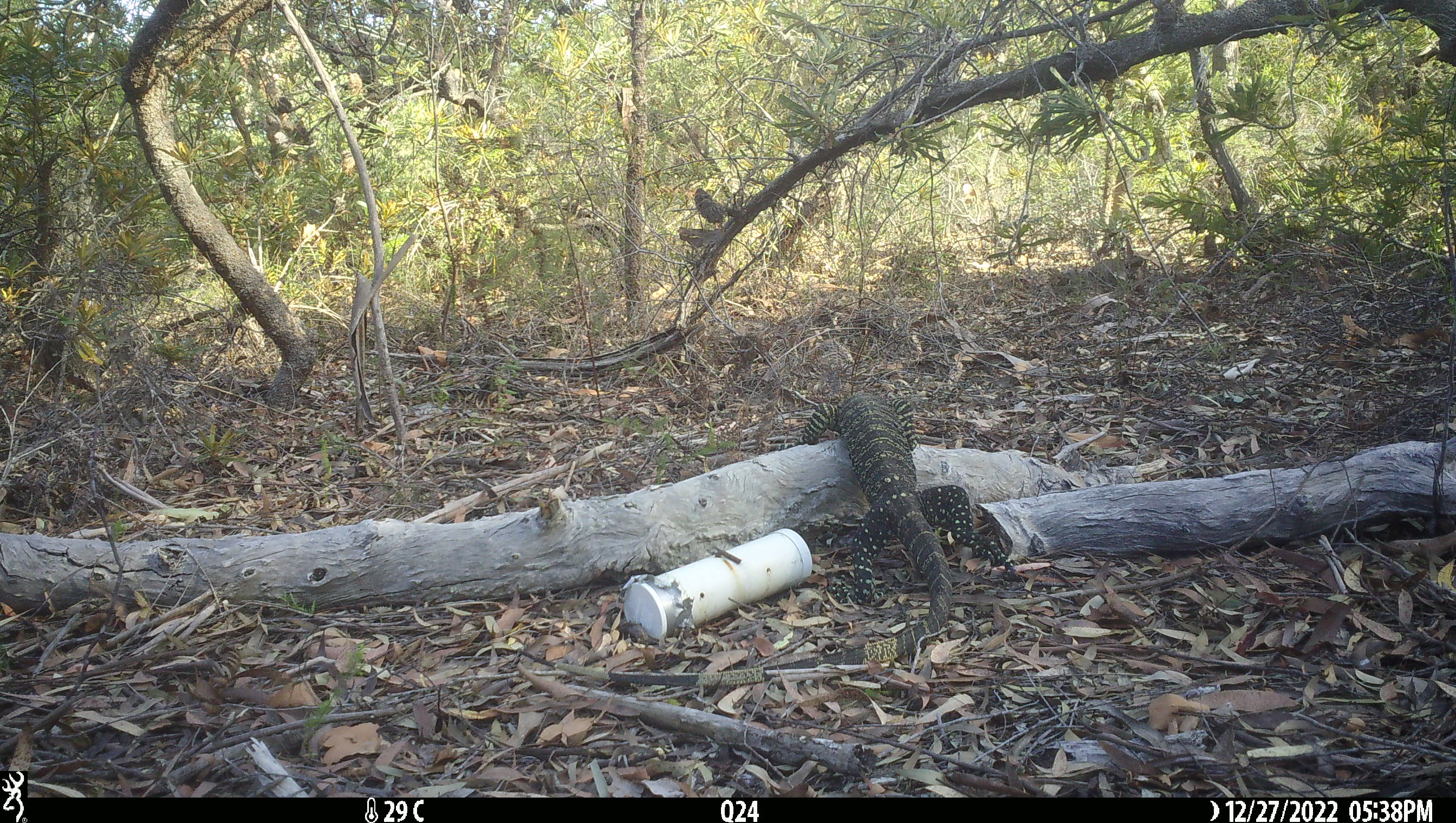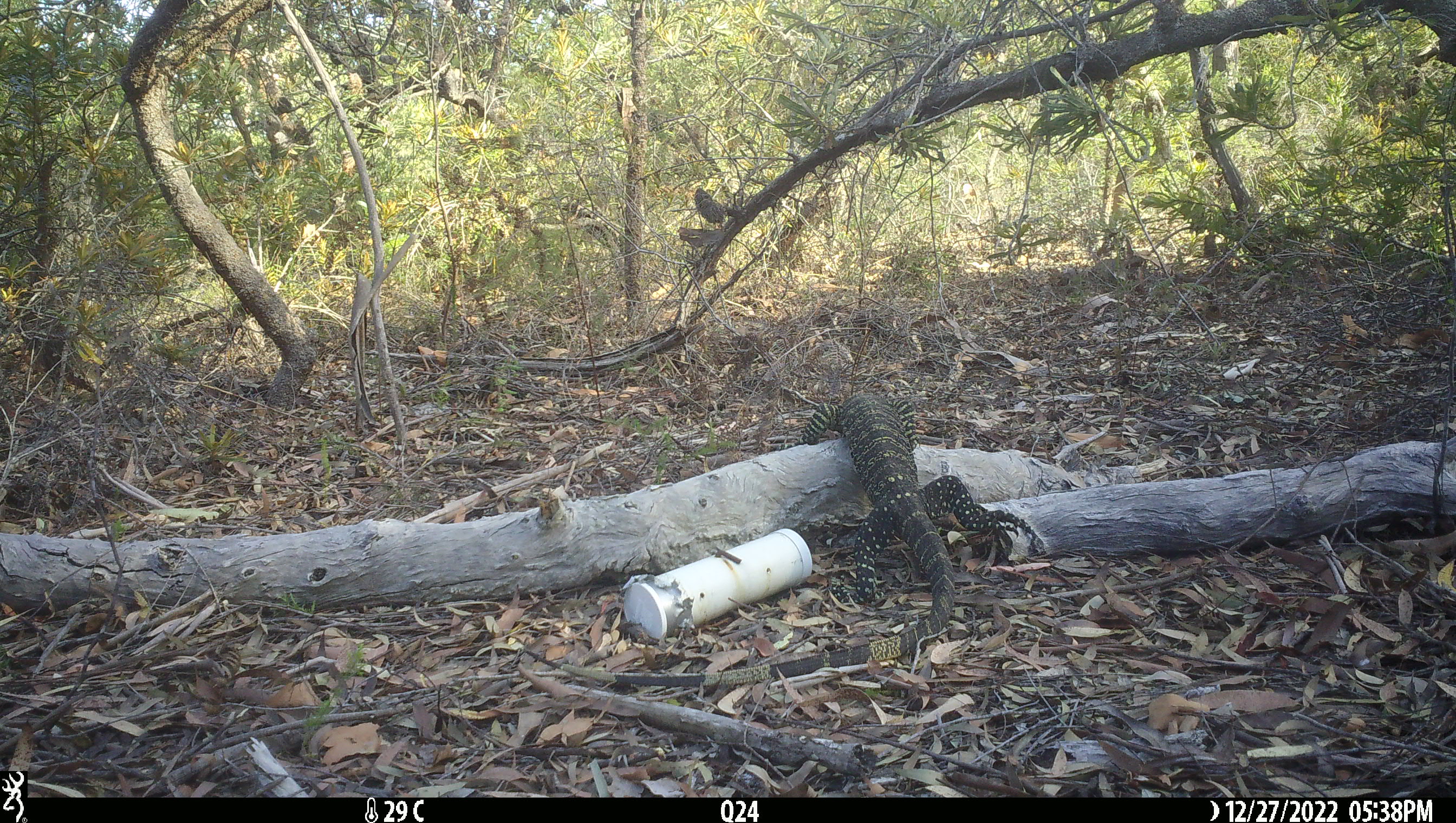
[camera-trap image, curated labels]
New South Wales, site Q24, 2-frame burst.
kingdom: Animalia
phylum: Chordata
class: Reptilia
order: Squamata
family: Varanidae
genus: Varanus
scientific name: Varanus varius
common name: lace monitor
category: goanna